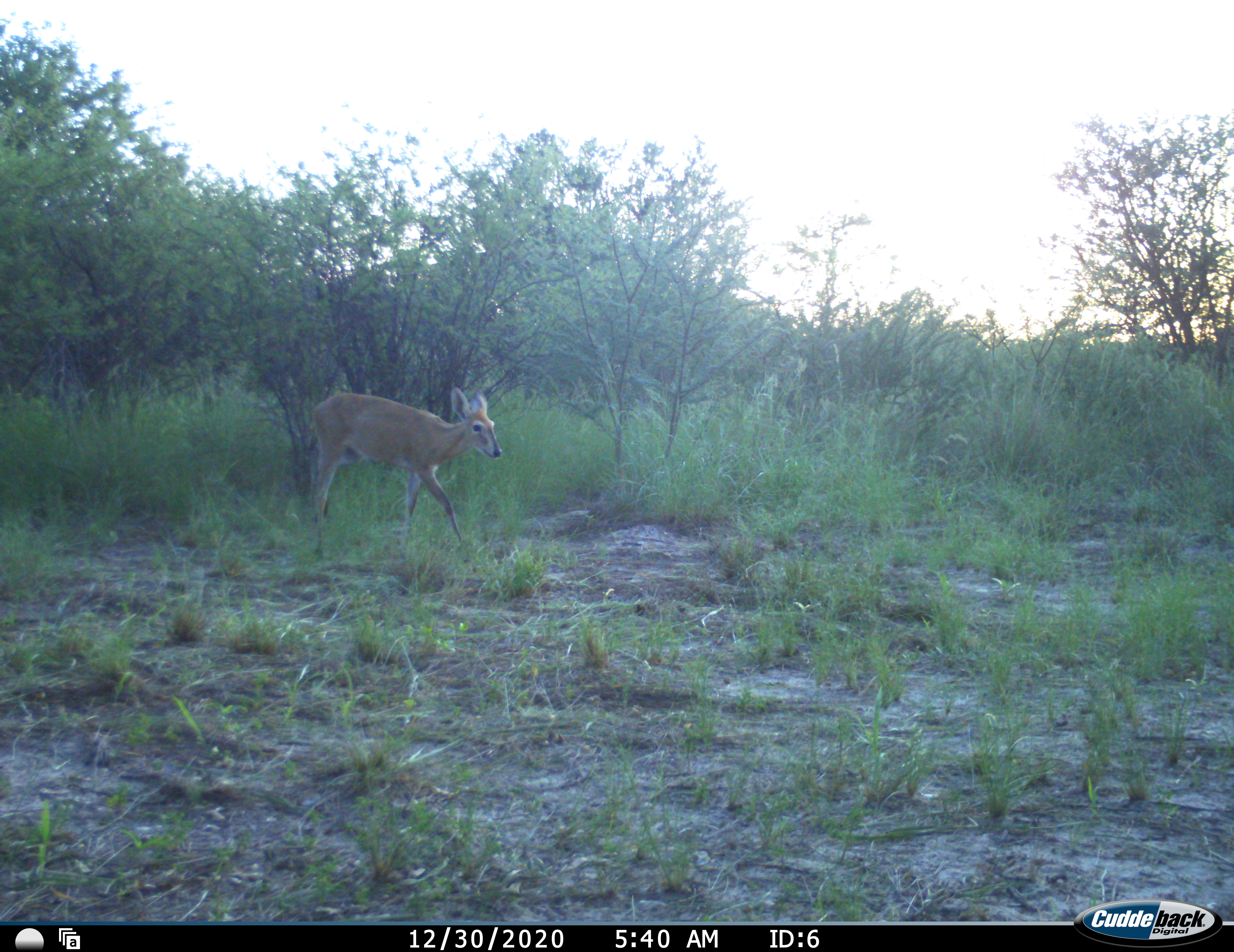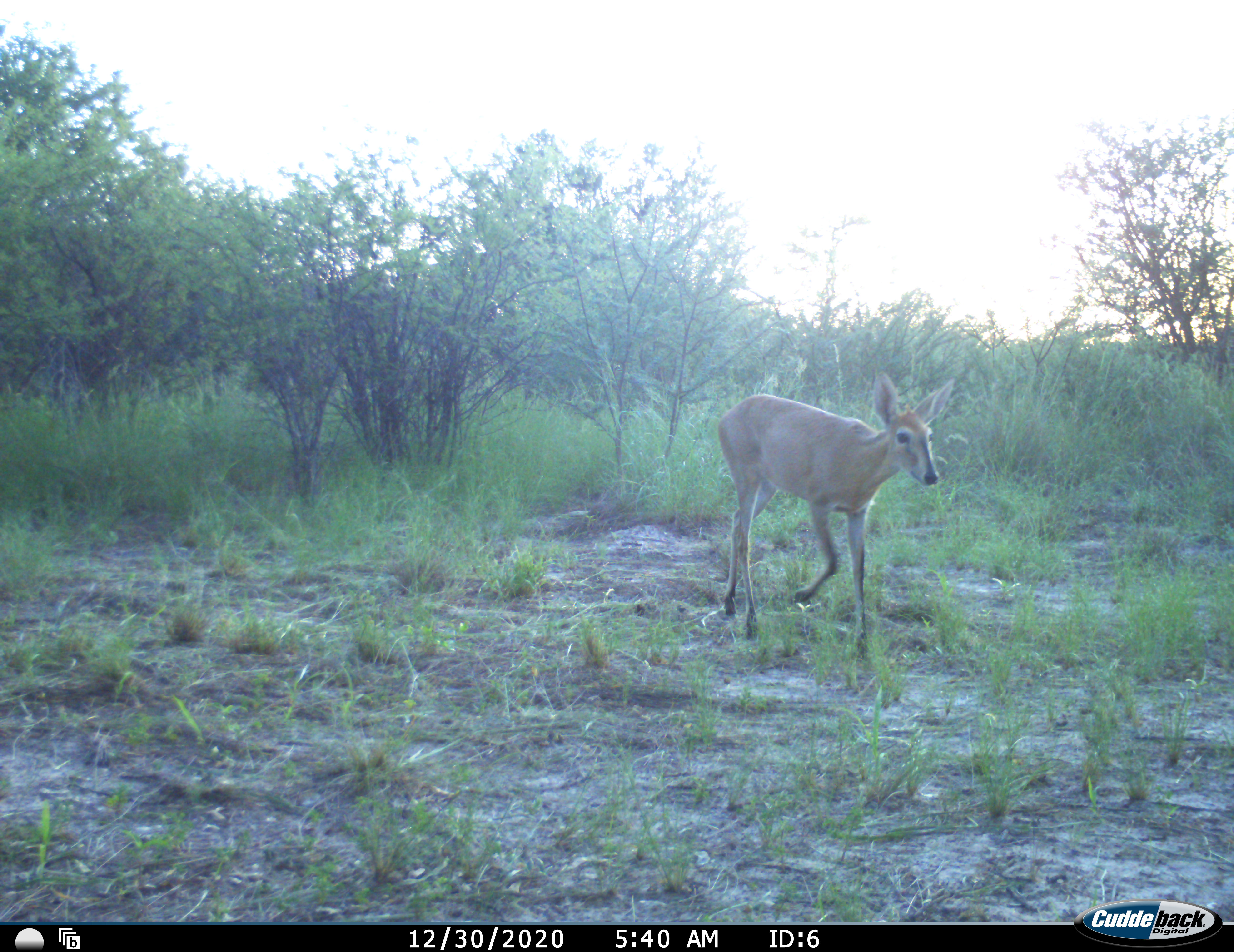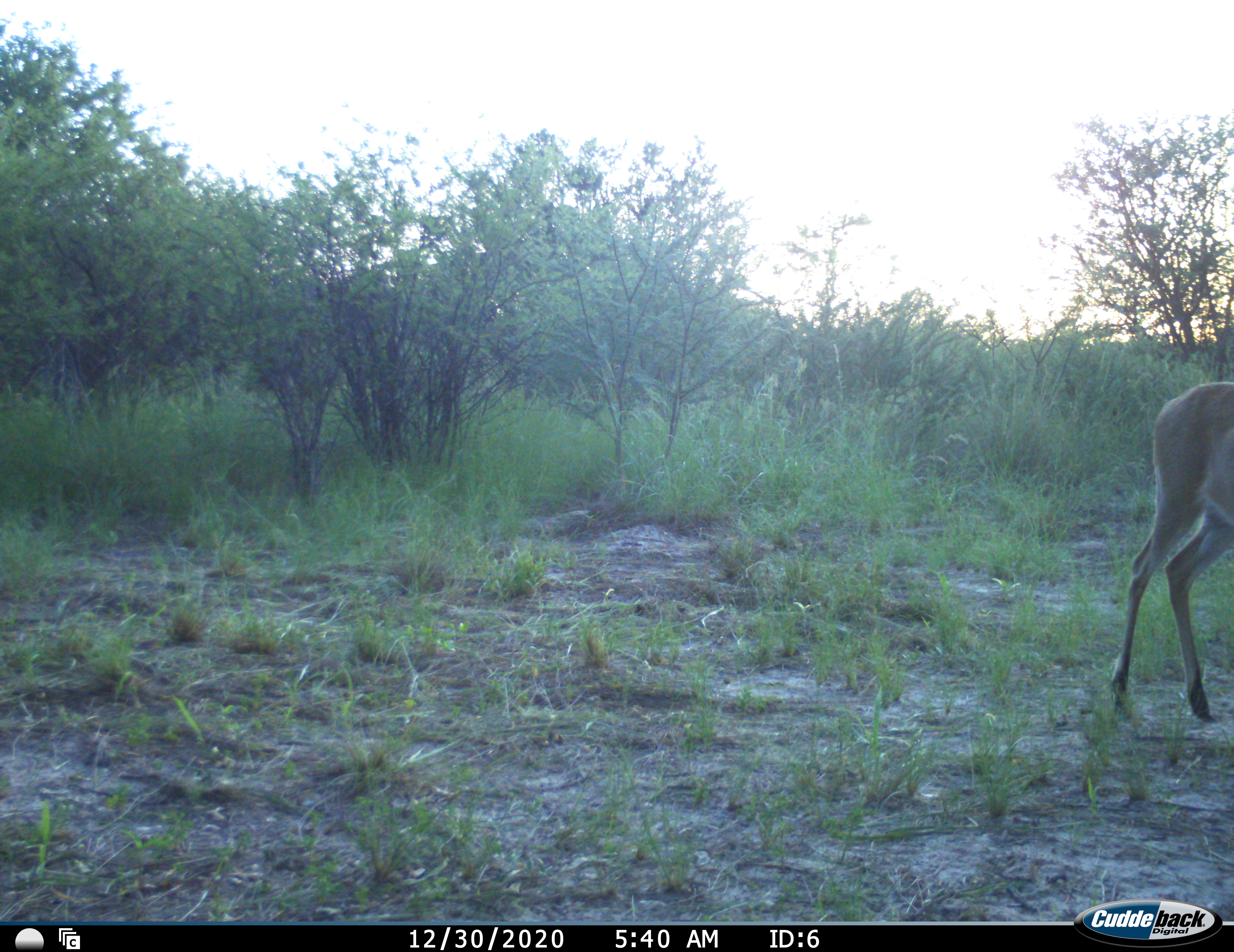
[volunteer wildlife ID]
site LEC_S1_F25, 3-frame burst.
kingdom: Animalia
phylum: Chordata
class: Mammalia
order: Artiodactyla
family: Bovidae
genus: Sylvicapra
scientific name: Sylvicapra grimmia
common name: common duiker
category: duikercommongrey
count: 1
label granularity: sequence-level